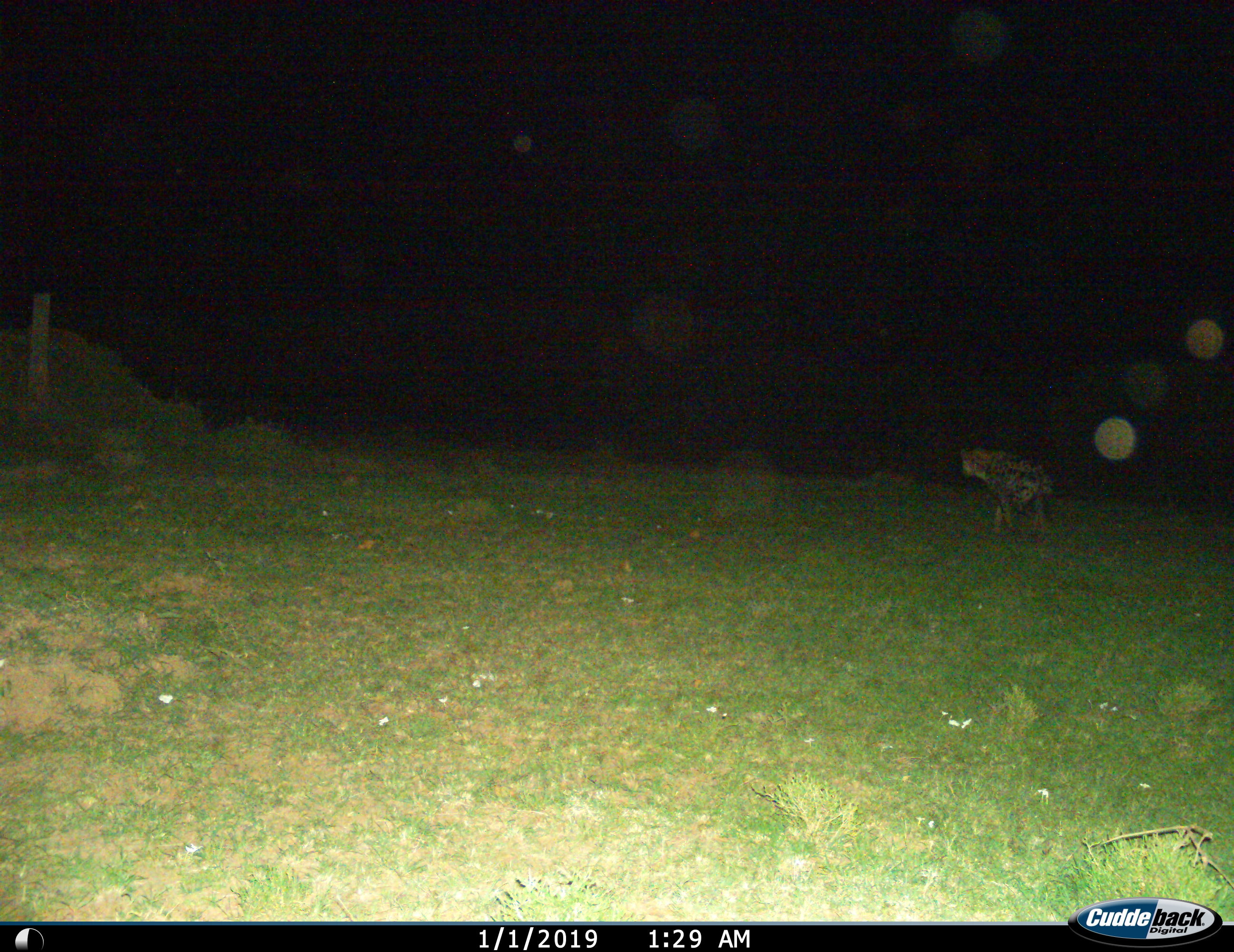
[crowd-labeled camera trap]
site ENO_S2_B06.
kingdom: Animalia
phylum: Chordata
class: Mammalia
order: Carnivora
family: Hyaenidae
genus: Crocuta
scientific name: Crocuta crocuta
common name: spotted hyena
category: hyenaspotted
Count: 1.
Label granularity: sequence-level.